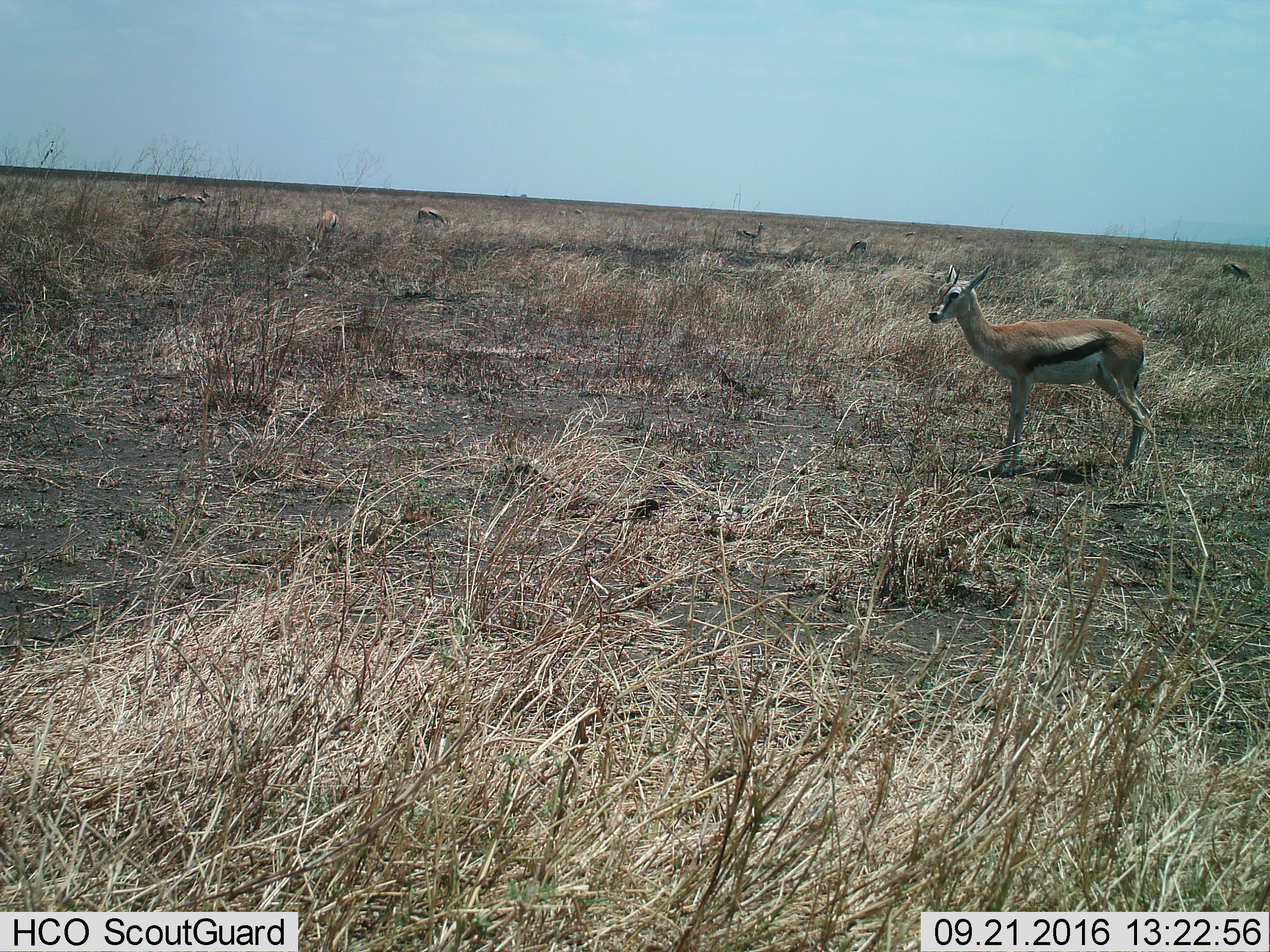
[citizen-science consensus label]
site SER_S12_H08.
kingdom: Animalia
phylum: Chordata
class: Mammalia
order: Artiodactyla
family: Bovidae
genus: Eudorcas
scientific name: Eudorcas thomsonii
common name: thomson's gazelle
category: gazellethomsons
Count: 11-50.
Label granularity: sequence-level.